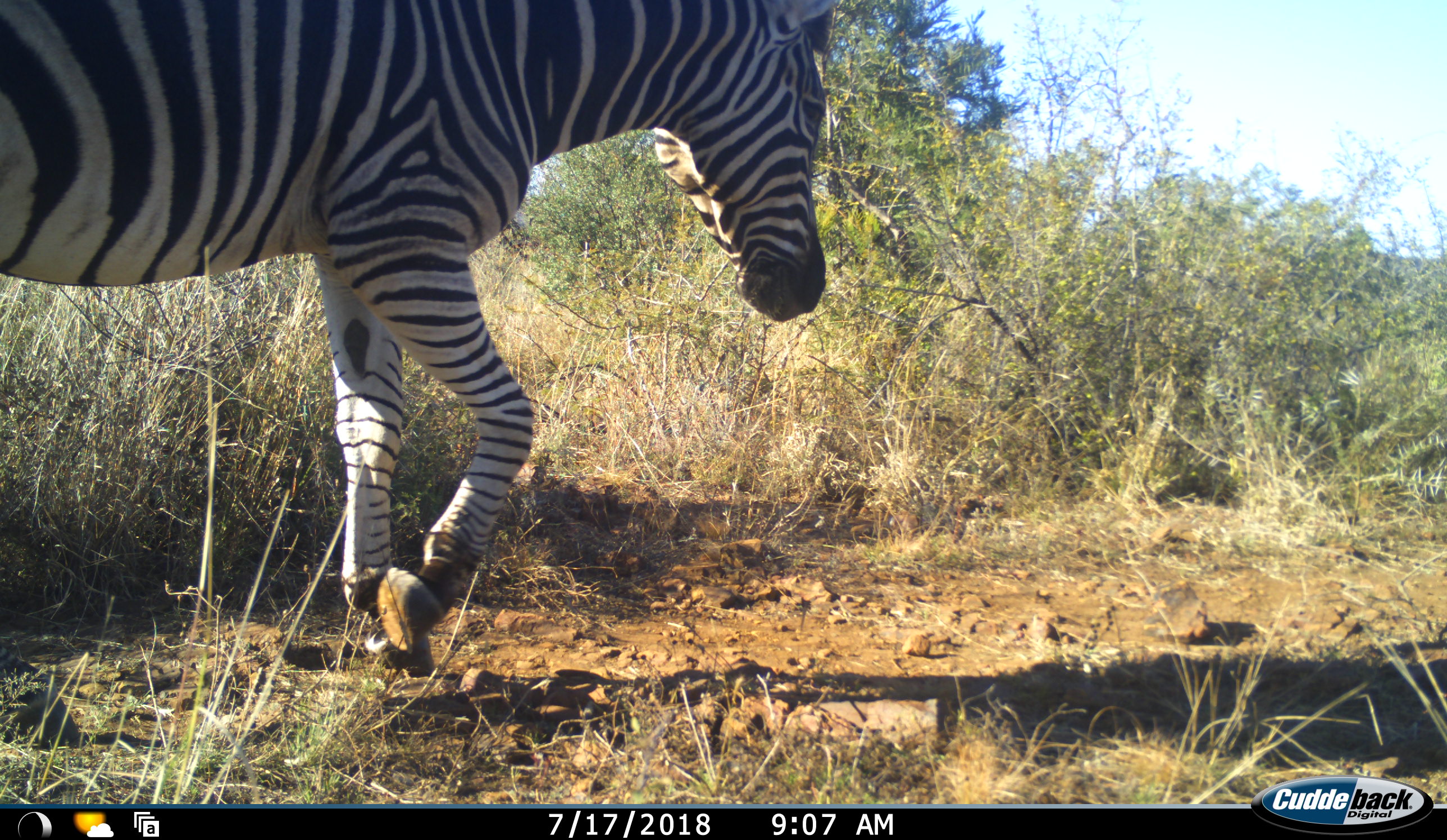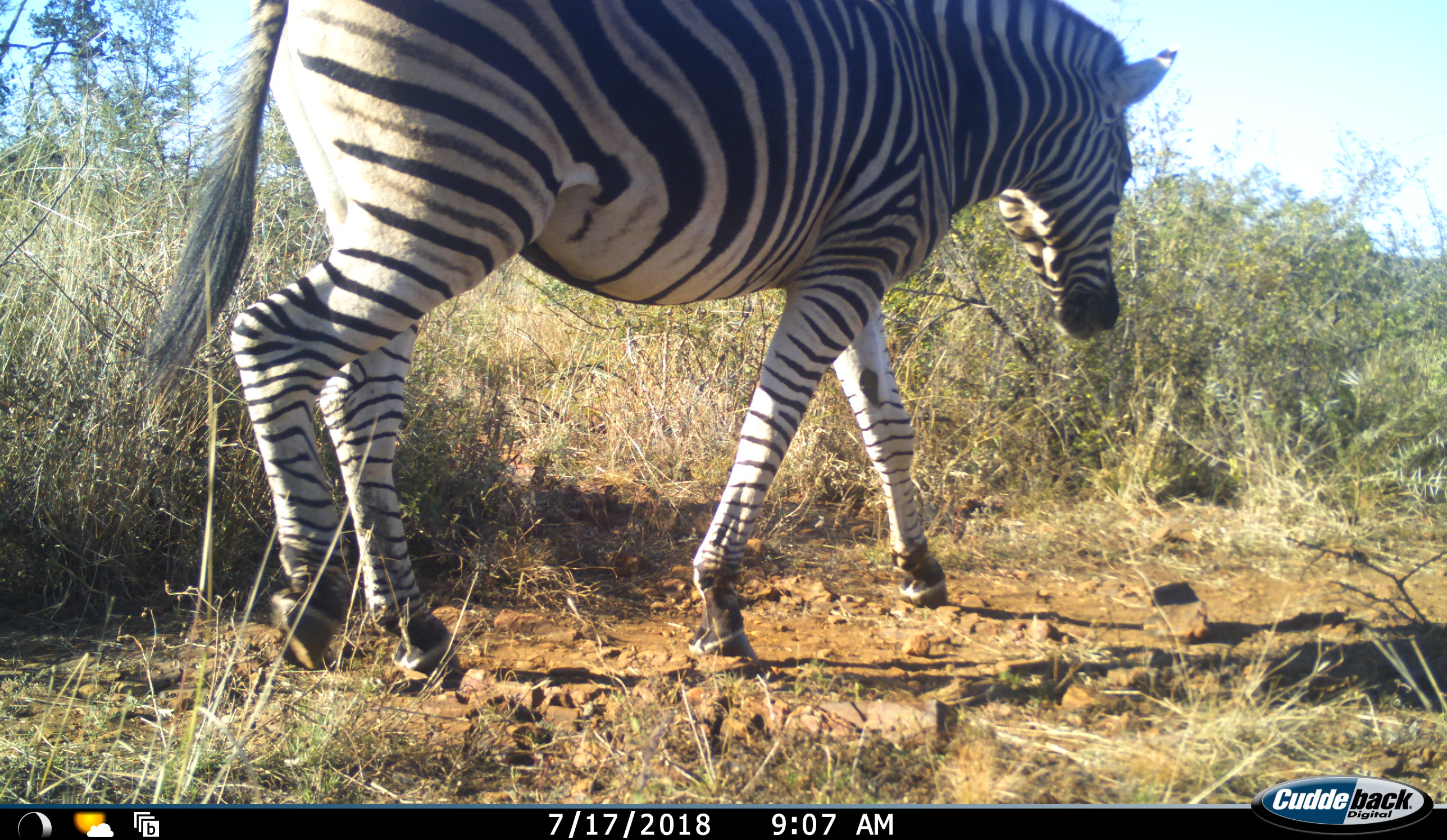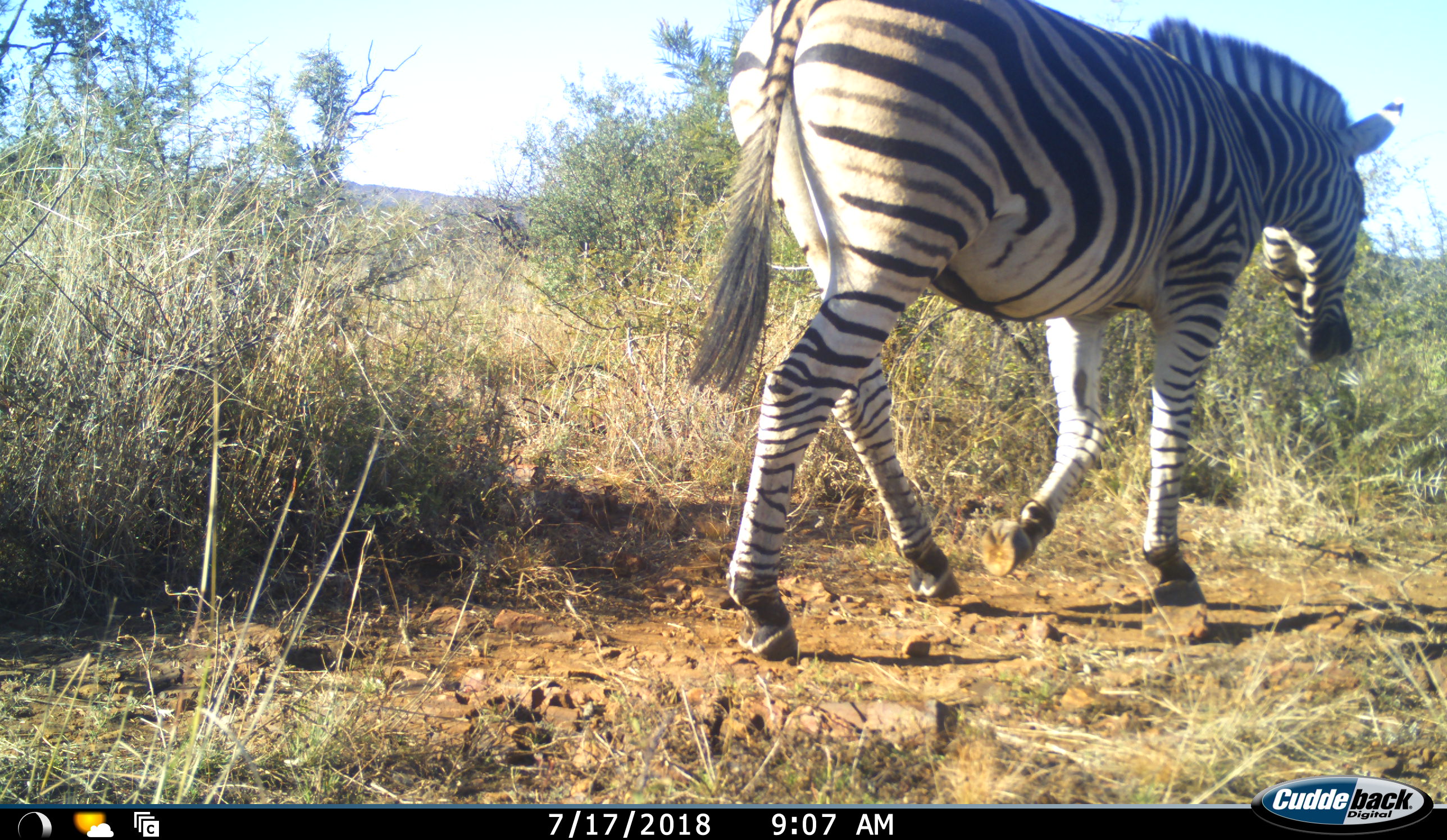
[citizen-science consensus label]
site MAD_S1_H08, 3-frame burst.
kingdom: Animalia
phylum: Chordata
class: Mammalia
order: Perissodactyla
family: Equidae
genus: Equus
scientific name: Equus quagga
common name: plains zebra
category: zebraplains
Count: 1.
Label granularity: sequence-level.